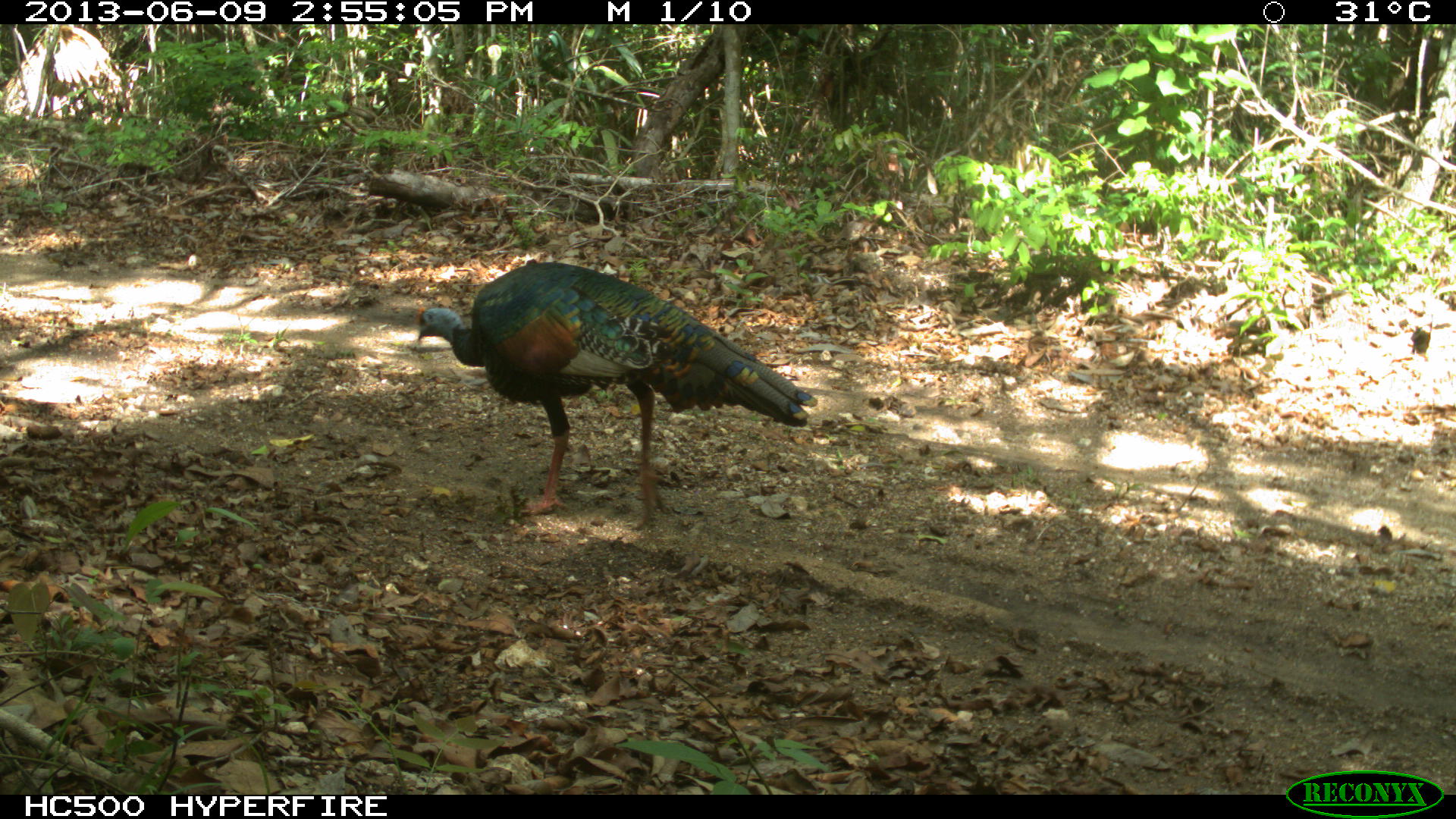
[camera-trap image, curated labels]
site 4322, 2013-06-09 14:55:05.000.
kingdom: Animalia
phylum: Chordata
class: Aves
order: Galliformes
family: Phasianidae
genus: Meleagris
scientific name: Meleagris ocellata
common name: ocellated turkey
Meleagris ocellata (ocellated turkey), count 1, sex male.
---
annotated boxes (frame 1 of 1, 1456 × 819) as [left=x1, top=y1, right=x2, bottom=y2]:
meleagris ocellata: [left=415, top=260, right=817, bottom=526]